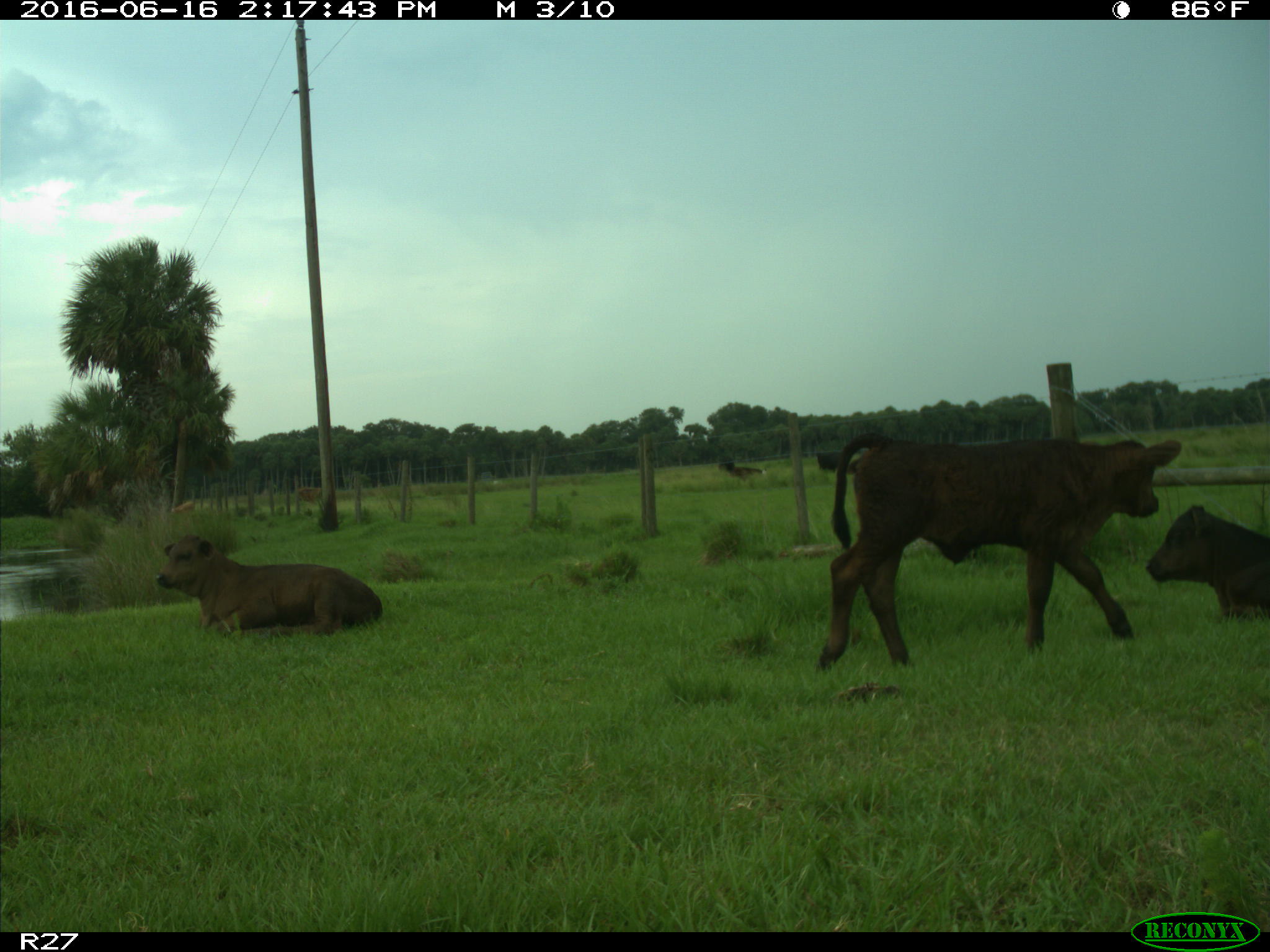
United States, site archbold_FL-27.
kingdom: Animalia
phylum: Chordata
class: Mammalia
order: Artiodactyla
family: Bovidae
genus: Bos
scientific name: Bos taurus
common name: domestic cow